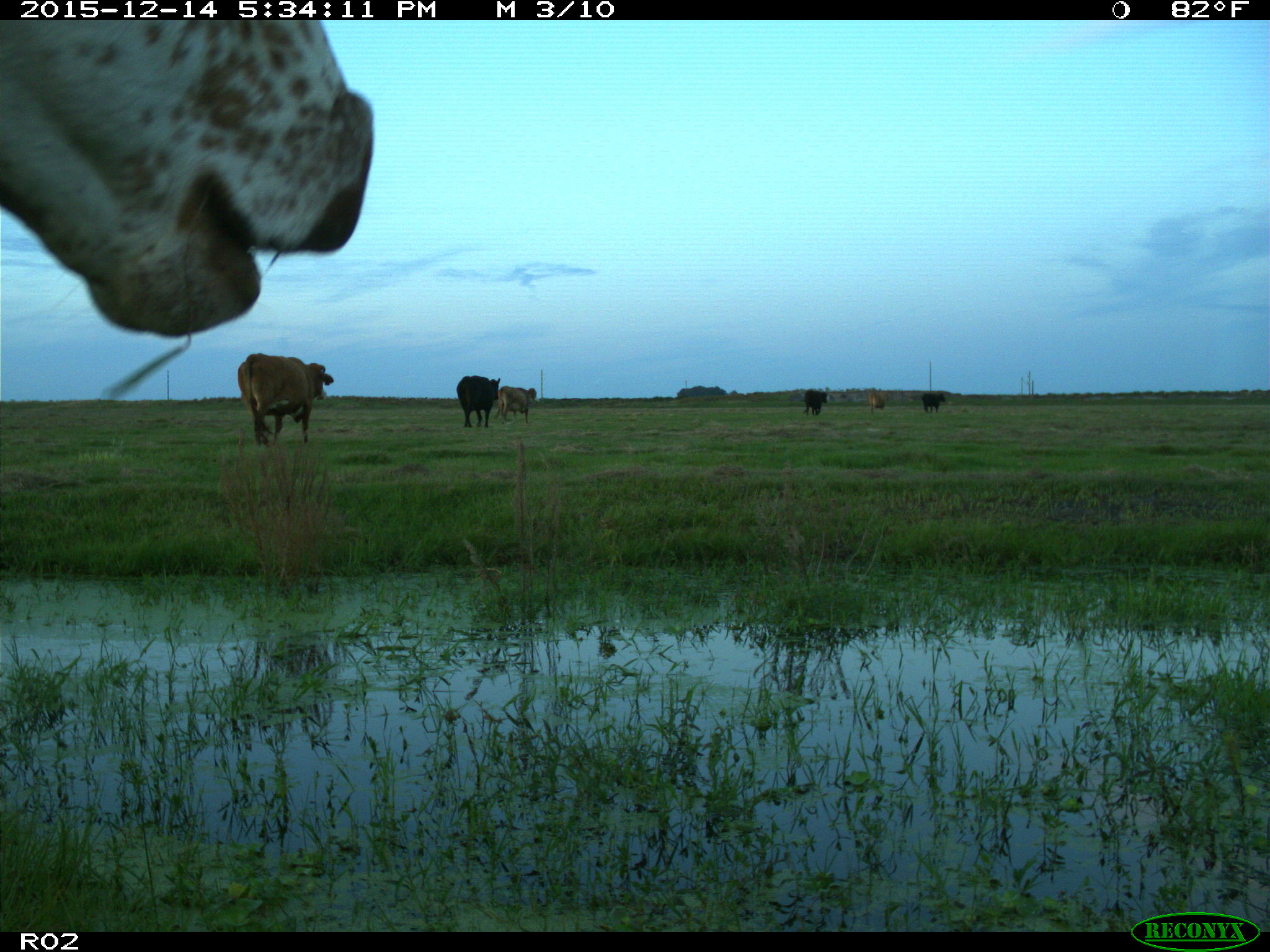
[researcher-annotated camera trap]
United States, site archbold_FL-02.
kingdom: Animalia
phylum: Chordata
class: Mammalia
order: Artiodactyla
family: Bovidae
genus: Bos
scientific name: Bos taurus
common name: domestic cow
Bos taurus (domestic cow).